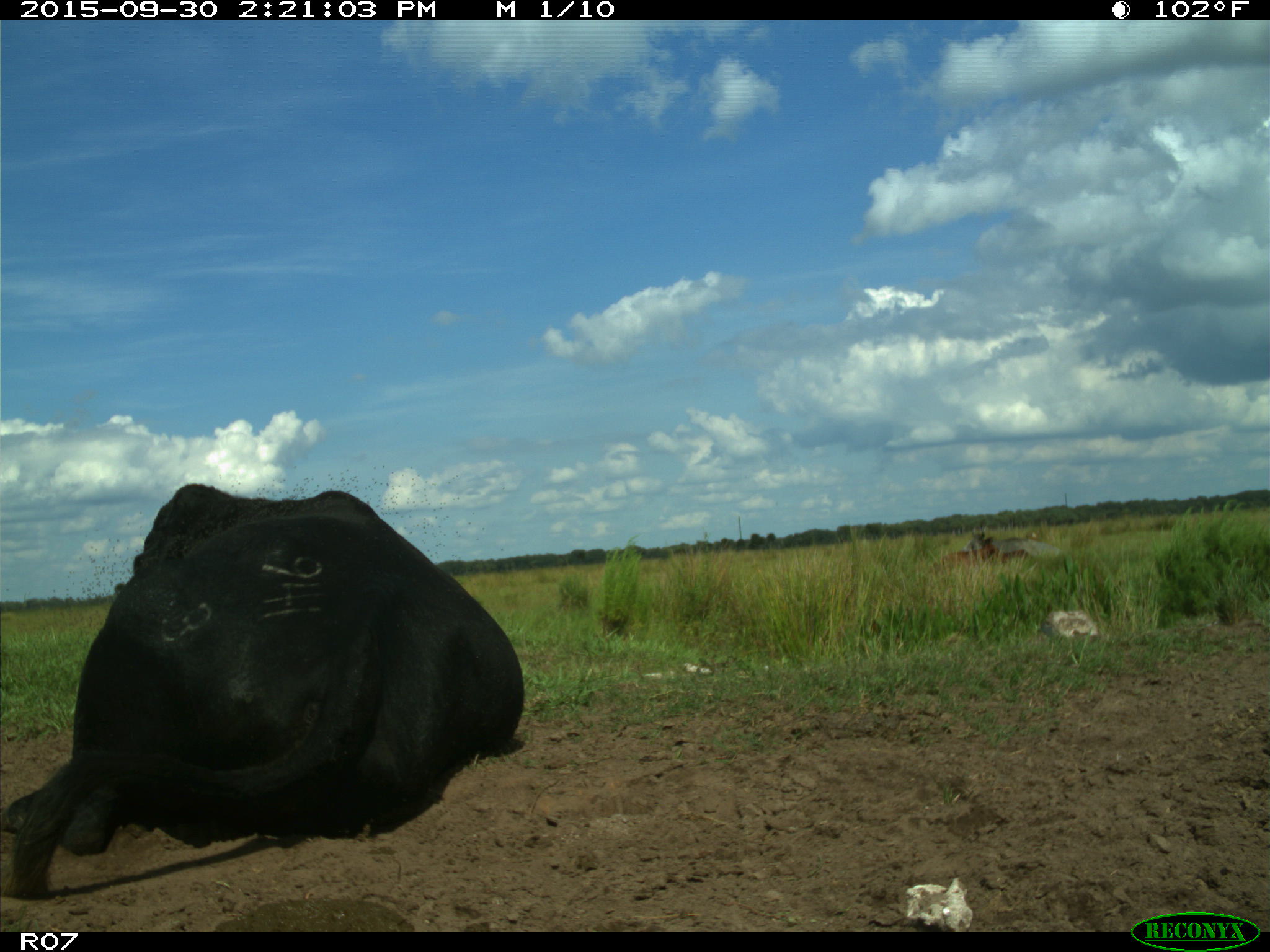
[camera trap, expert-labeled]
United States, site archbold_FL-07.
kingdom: Animalia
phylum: Chordata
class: Mammalia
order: Artiodactyla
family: Bovidae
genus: Bos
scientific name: Bos taurus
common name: domestic cow